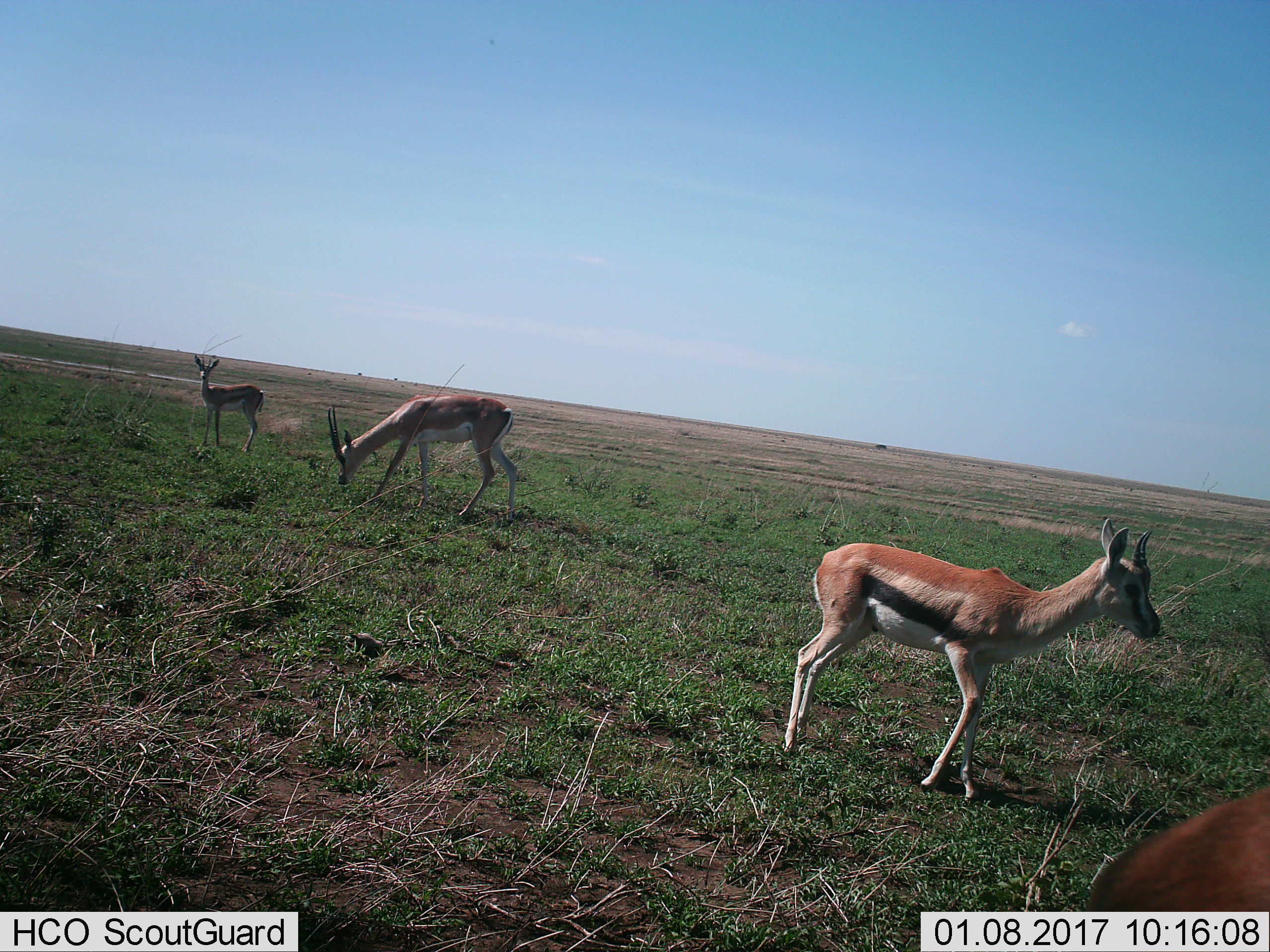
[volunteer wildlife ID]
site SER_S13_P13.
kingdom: Animalia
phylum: Chordata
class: Mammalia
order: Artiodactyla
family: Bovidae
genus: Eudorcas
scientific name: Eudorcas thomsonii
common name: thomson's gazelle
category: gazellethomsons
Gazellethomsons (thomson's gazelle) (Eudorcas thomsonii), count 4. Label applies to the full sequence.